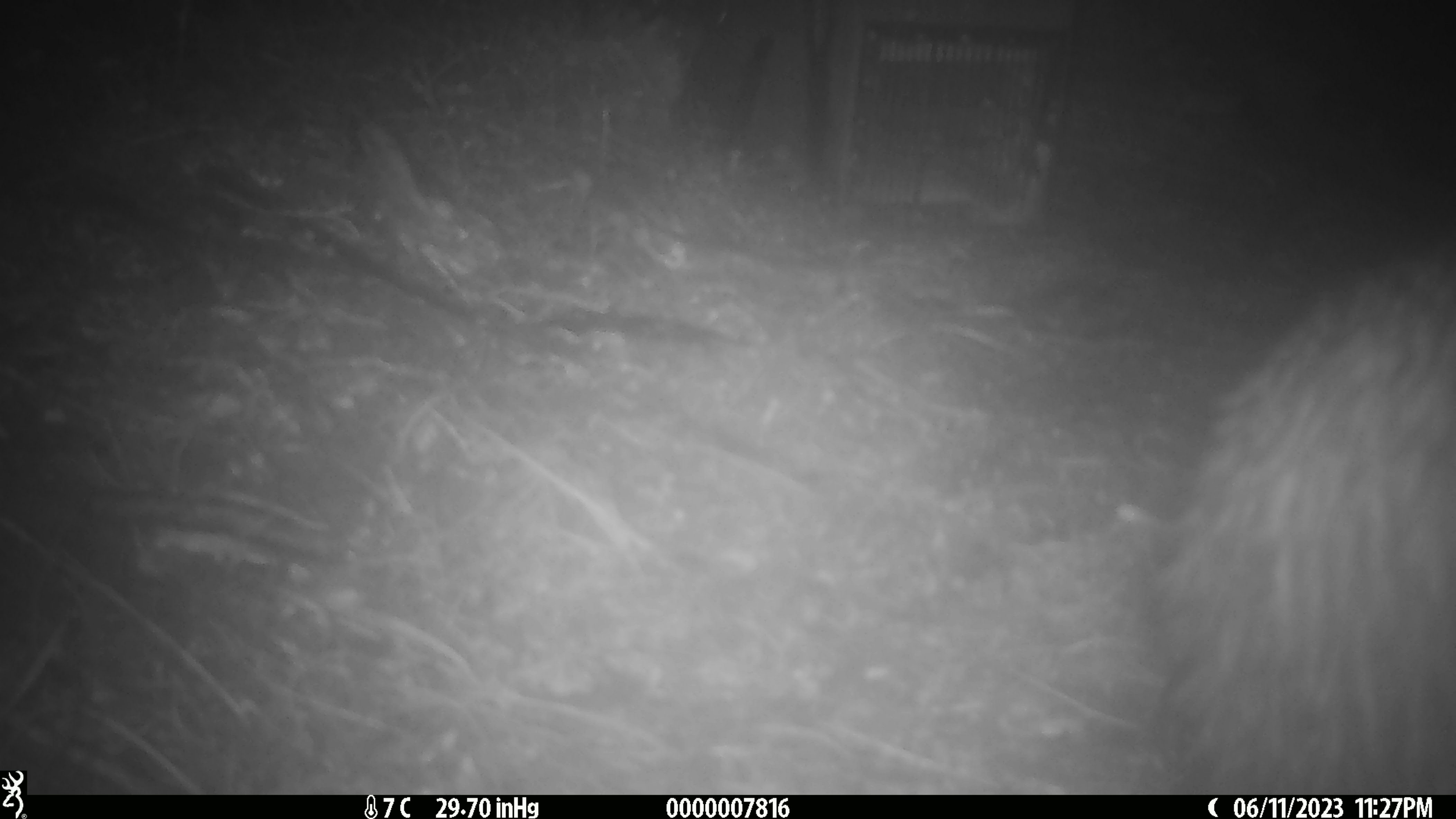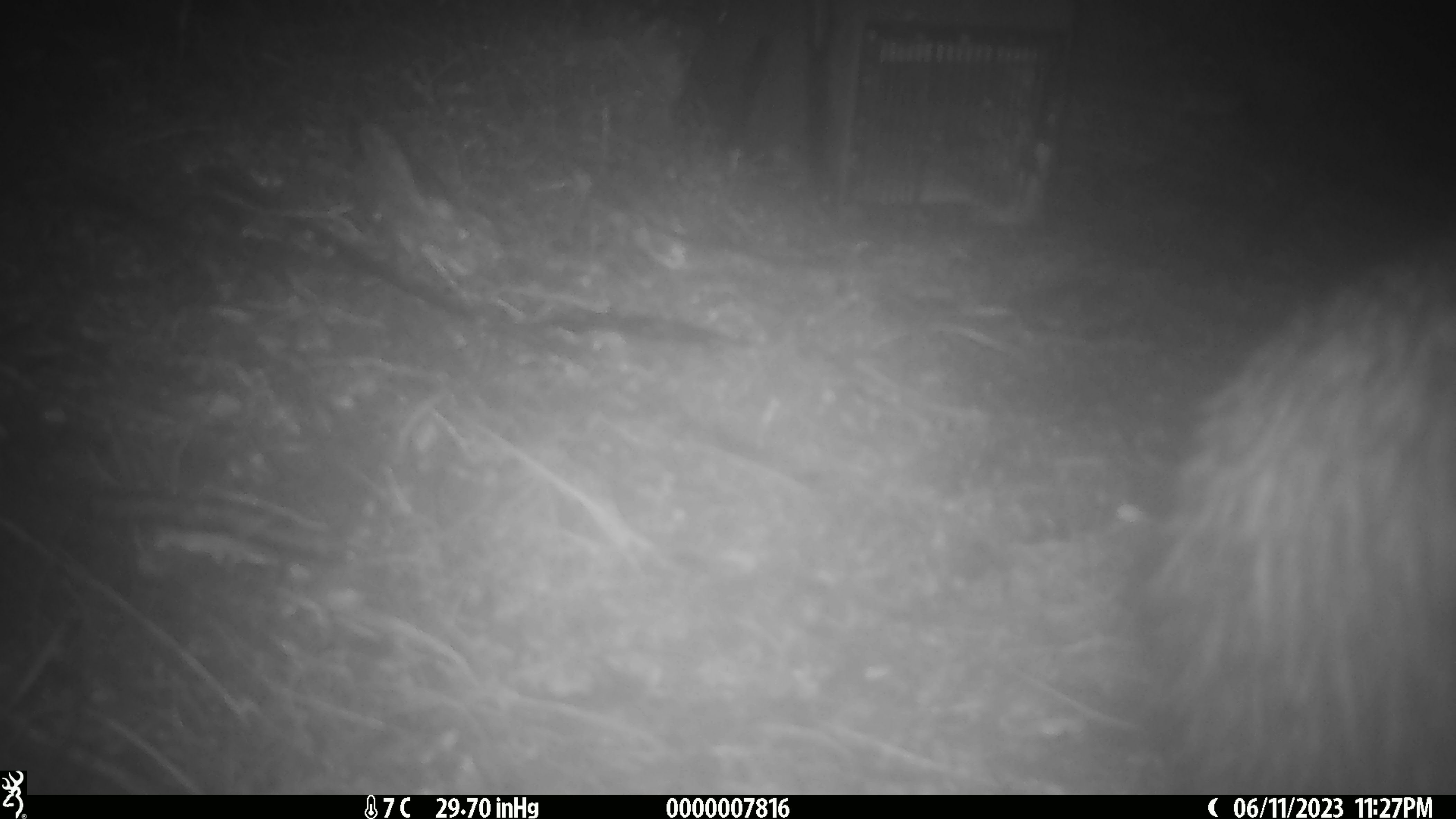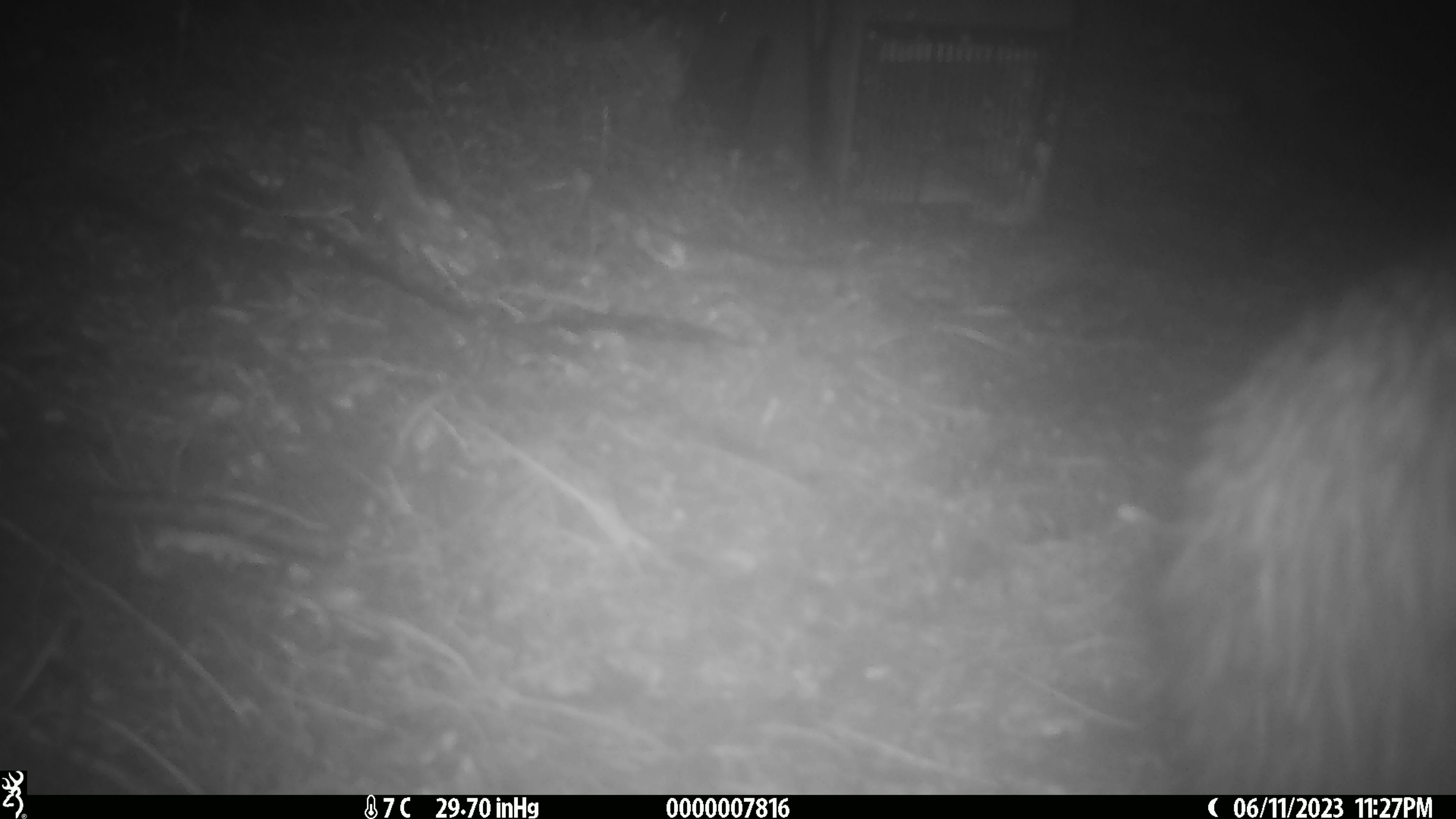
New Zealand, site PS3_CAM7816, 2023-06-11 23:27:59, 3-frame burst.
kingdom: Animalia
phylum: Chordata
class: Aves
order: Apterygiformes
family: Apterygidae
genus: Apteryx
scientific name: Apteryx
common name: kiwi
Kiwi (Apteryx).